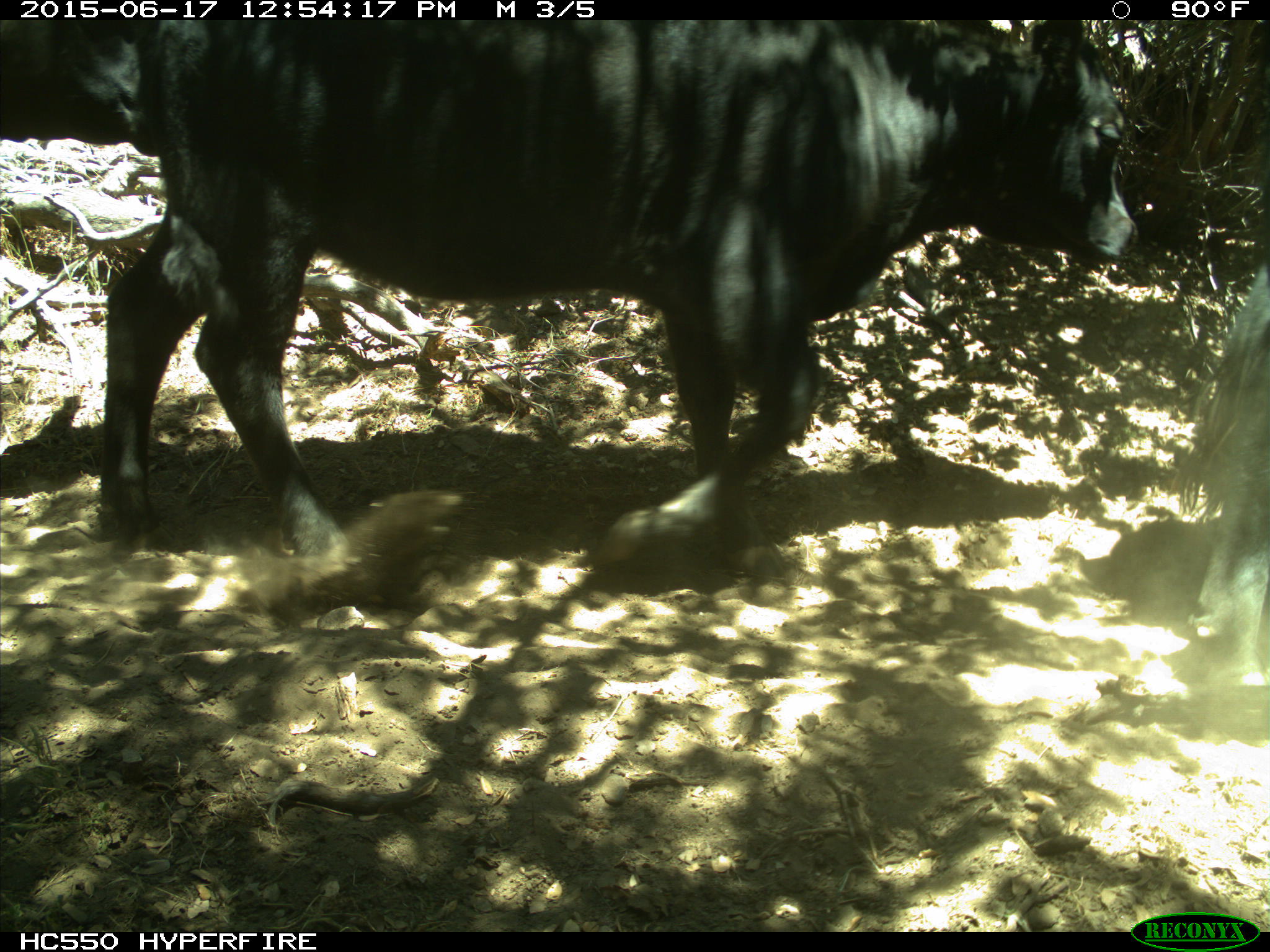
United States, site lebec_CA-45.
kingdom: Animalia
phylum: Chordata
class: Mammalia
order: Artiodactyla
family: Bovidae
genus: Bos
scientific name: Bos taurus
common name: domestic cow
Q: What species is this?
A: Bos taurus (domestic cow).